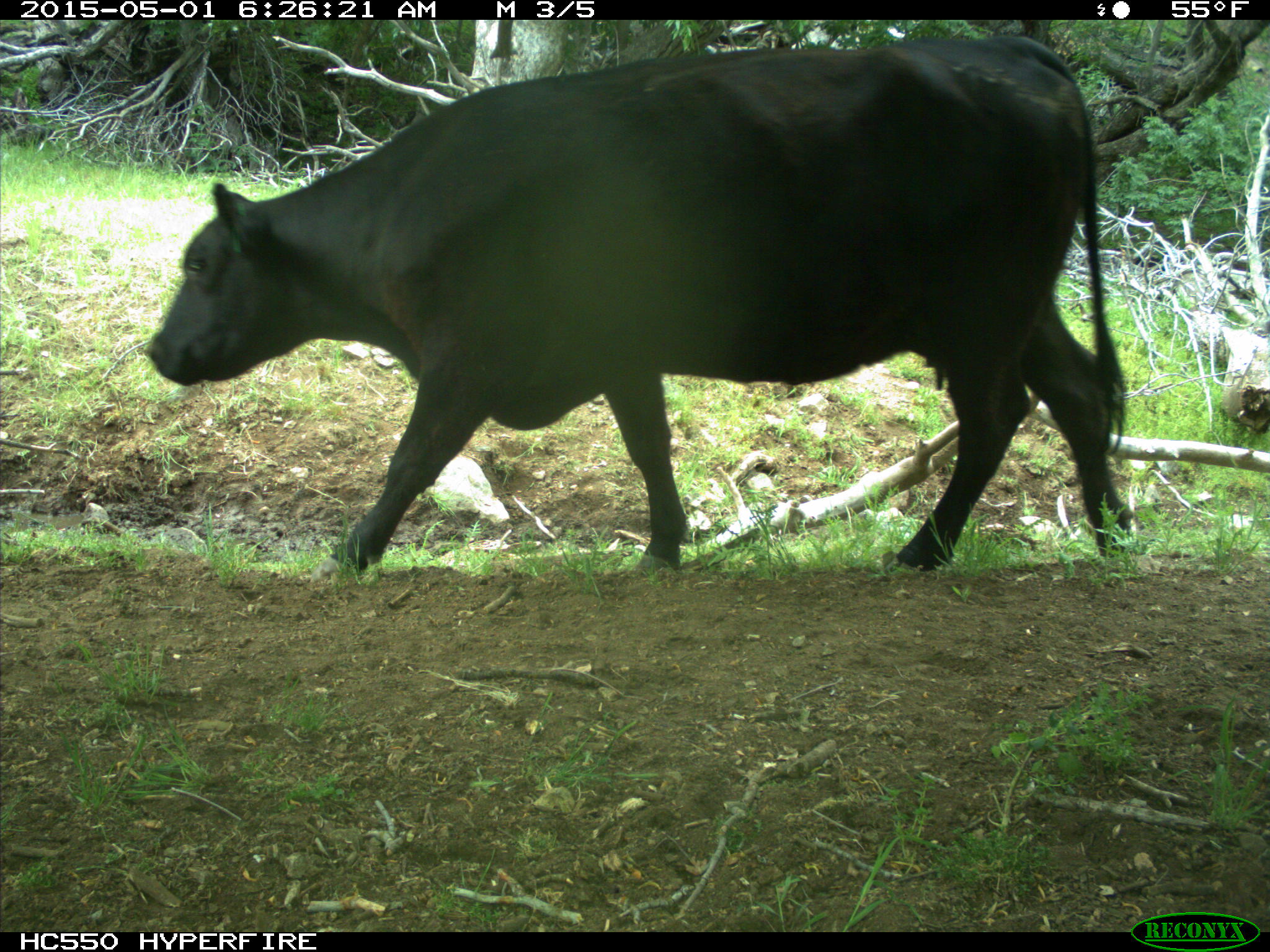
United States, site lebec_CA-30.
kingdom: Animalia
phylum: Chordata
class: Mammalia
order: Artiodactyla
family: Bovidae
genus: Bos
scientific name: Bos taurus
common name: domestic cow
Bos taurus (domestic cow).